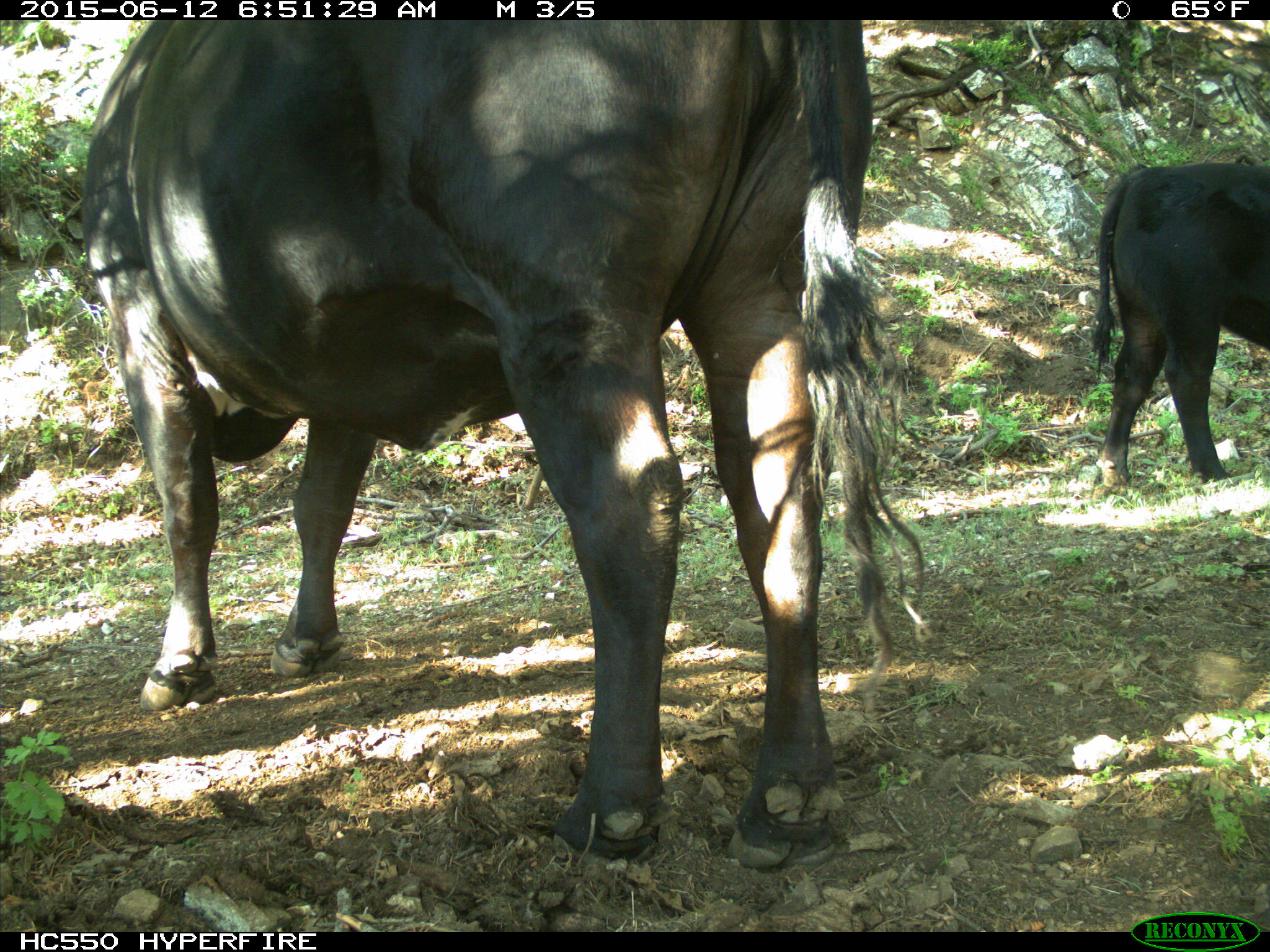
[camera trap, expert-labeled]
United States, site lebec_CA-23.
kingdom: Animalia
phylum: Chordata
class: Mammalia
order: Artiodactyla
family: Bovidae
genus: Bos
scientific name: Bos taurus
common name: domestic cow